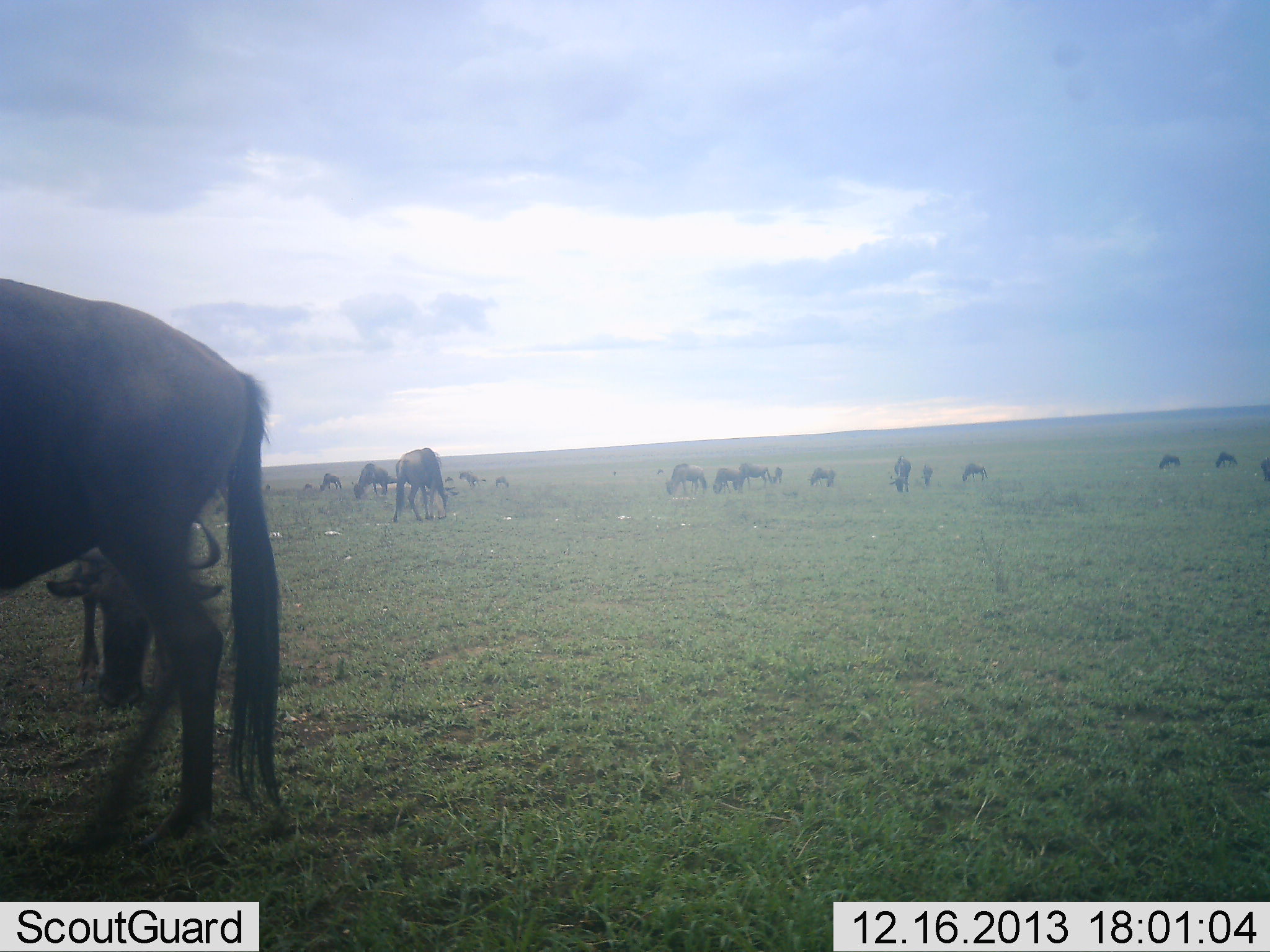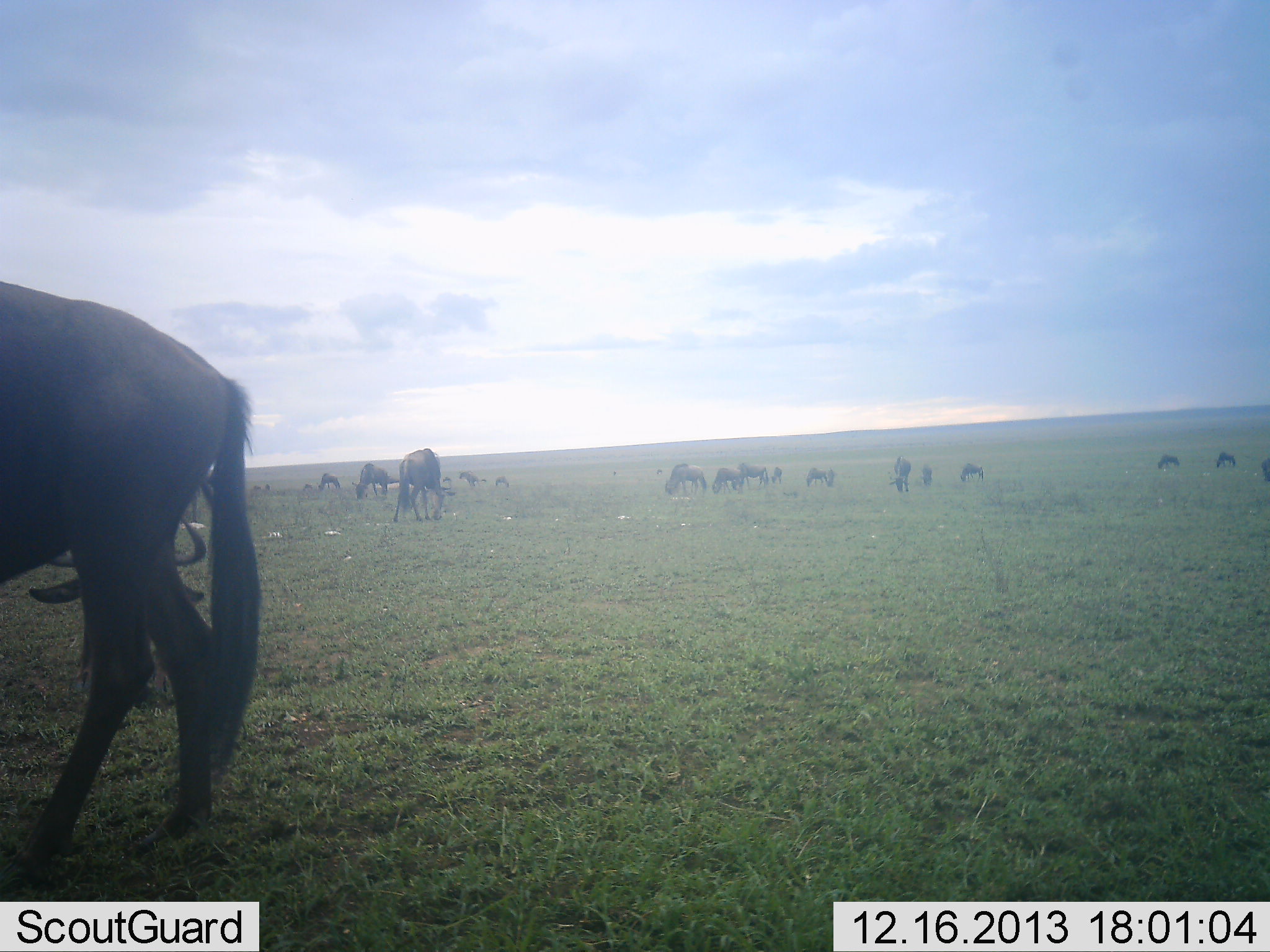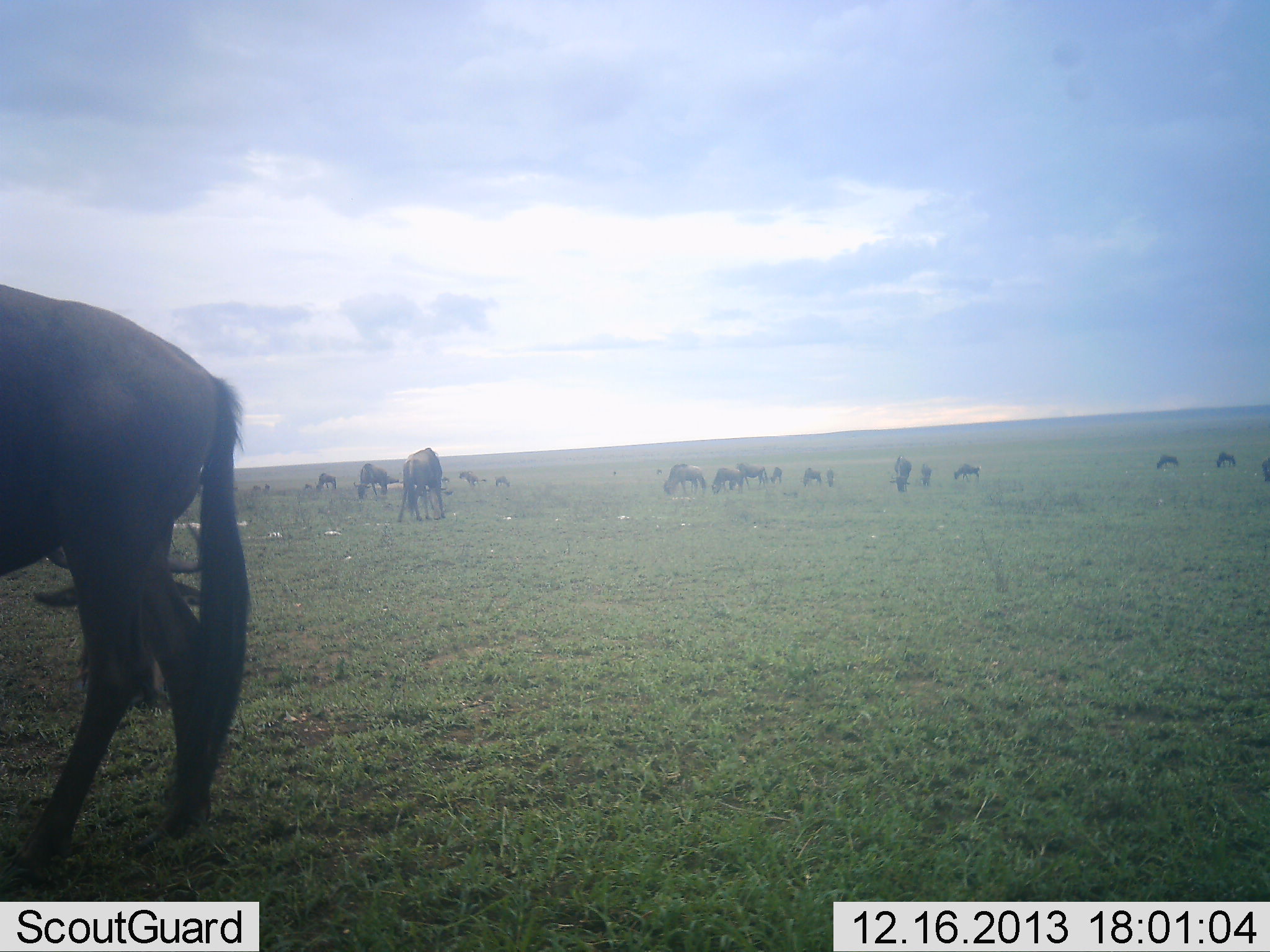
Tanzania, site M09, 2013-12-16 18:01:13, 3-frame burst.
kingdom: Animalia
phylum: Chordata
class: Mammalia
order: Artiodactyla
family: Bovidae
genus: Connochaetes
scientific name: Connochaetes taurinus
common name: blue wildebeest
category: wildebeest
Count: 11-50.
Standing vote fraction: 40%.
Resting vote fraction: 10%.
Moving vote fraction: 0%.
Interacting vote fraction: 0%.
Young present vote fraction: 0%.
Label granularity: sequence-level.